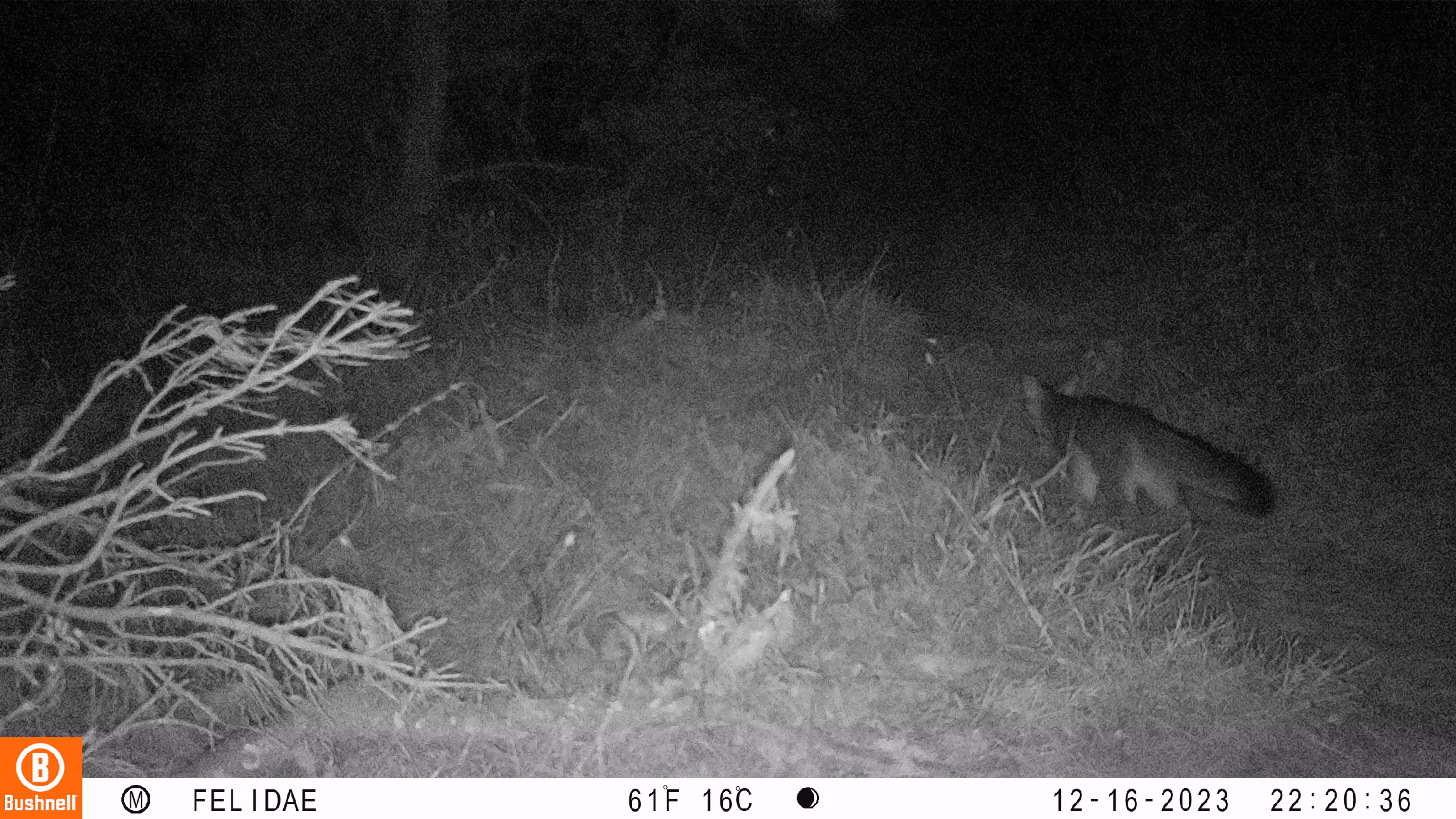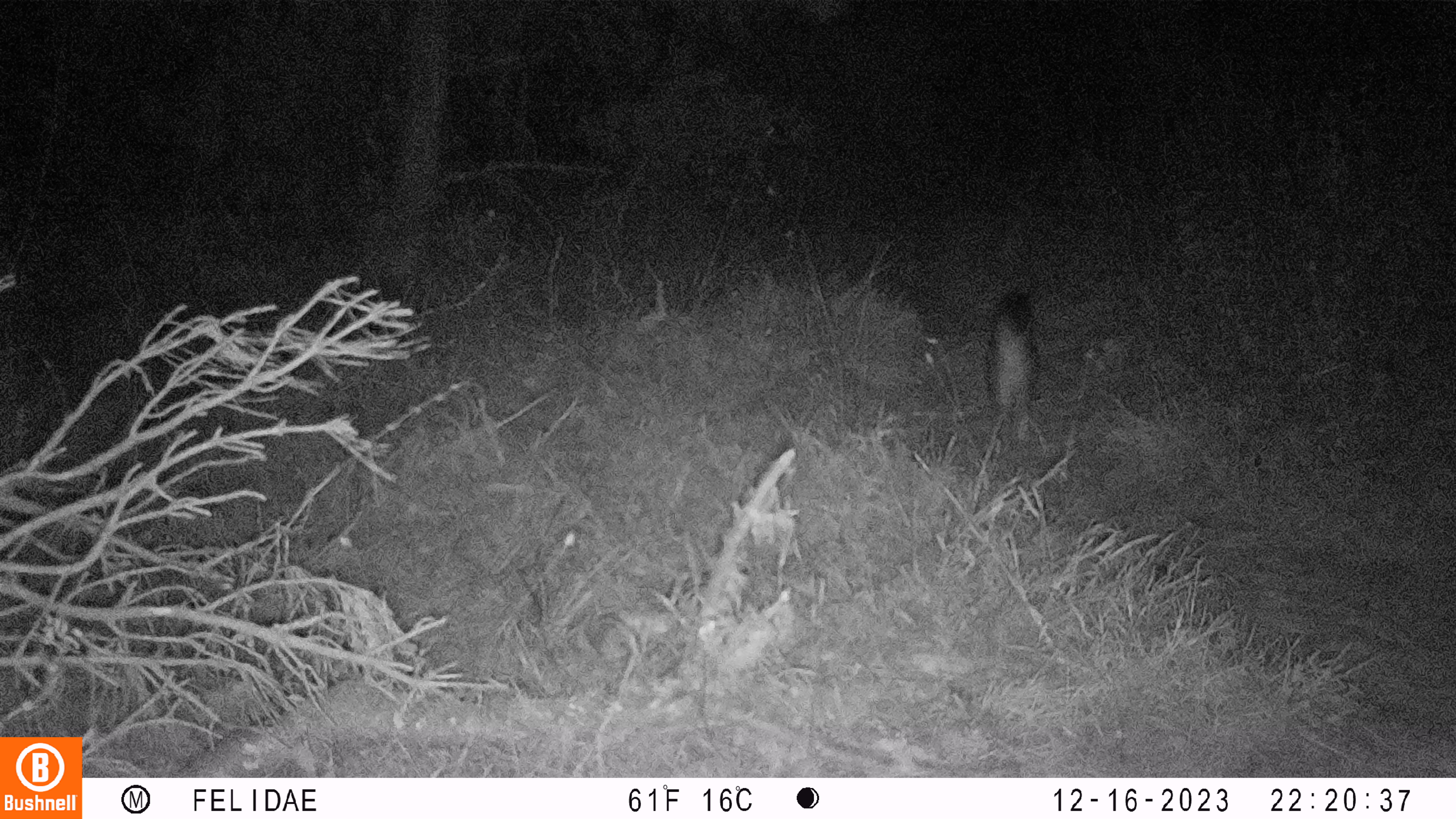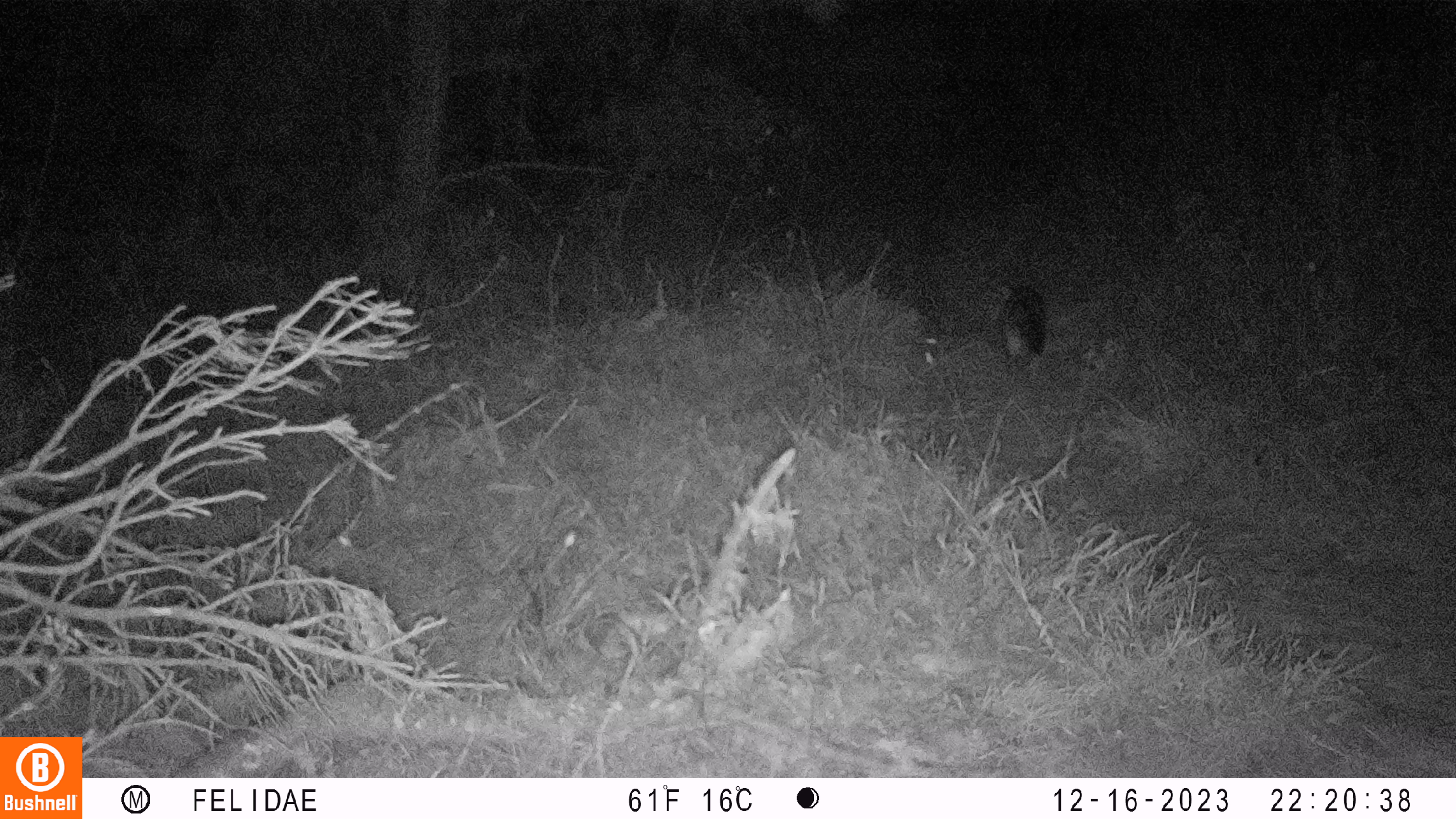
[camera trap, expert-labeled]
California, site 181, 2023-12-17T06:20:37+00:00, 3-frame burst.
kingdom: Animalia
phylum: Chordata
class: Mammalia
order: Carnivora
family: Canidae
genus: Urocyon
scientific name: Urocyon cinereoargenteus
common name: gray fox